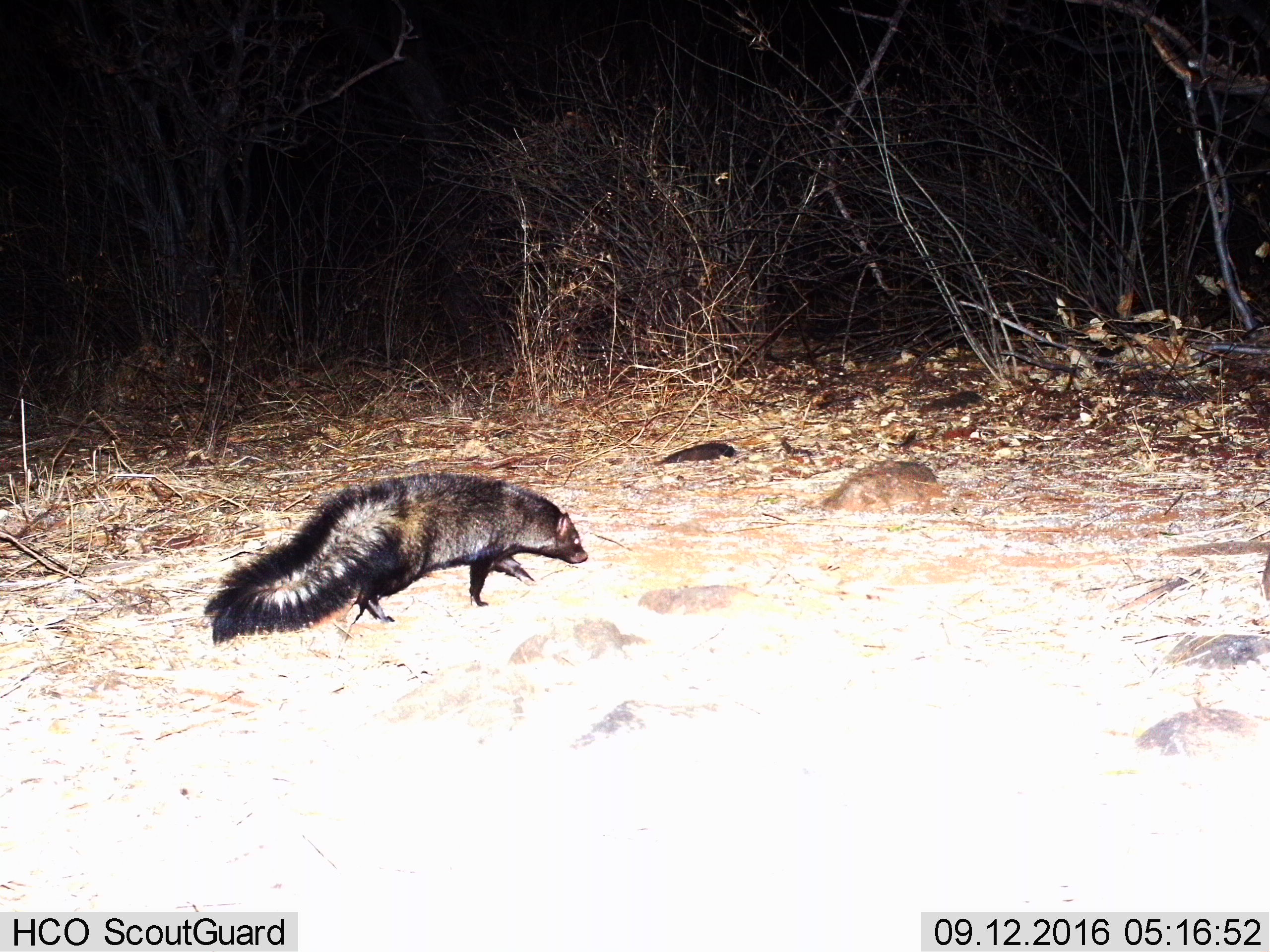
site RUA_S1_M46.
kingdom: Animalia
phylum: Chordata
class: Mammalia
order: Carnivora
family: Herpestidae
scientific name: Herpestidae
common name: mongoose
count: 1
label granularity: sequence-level